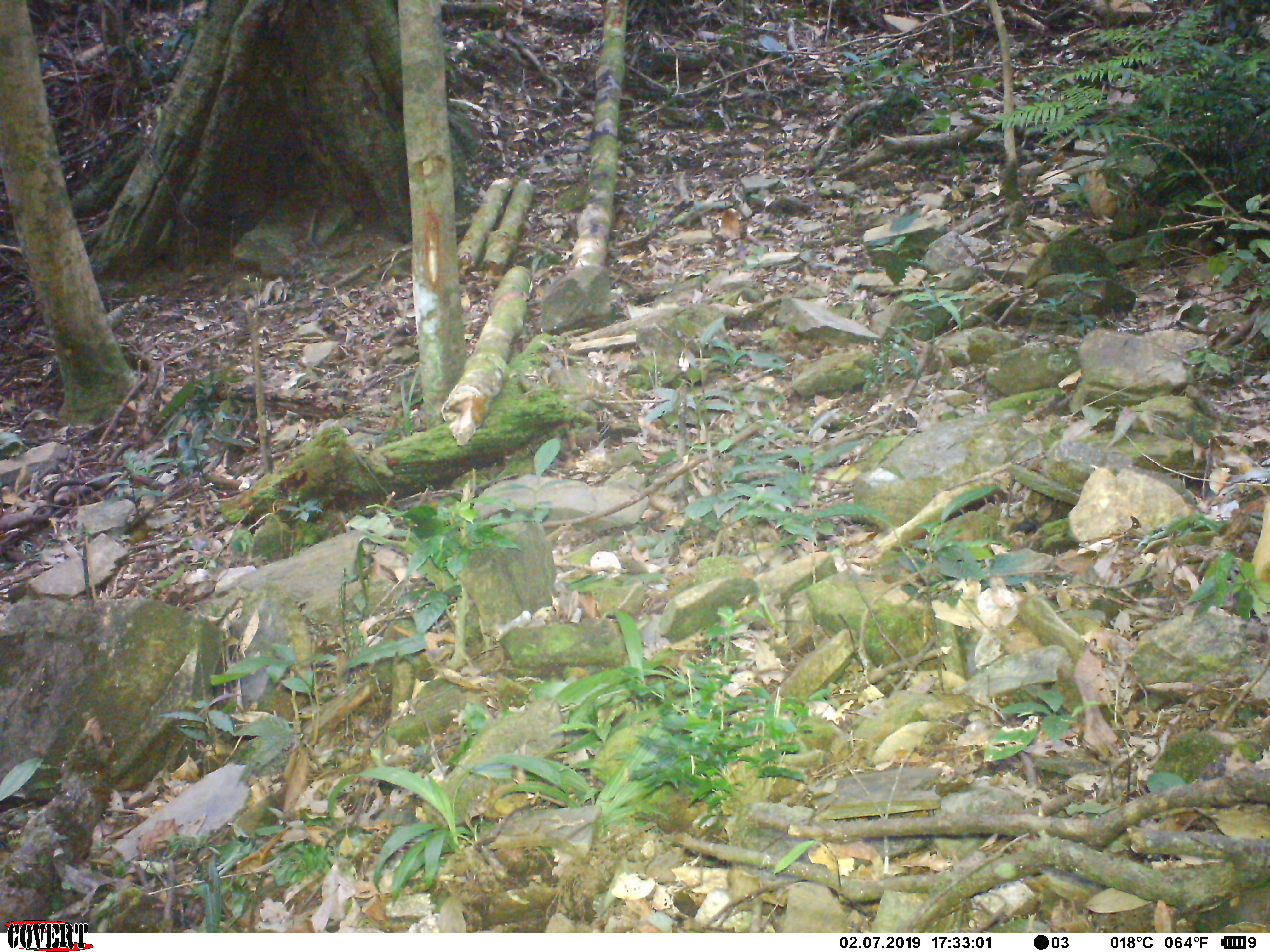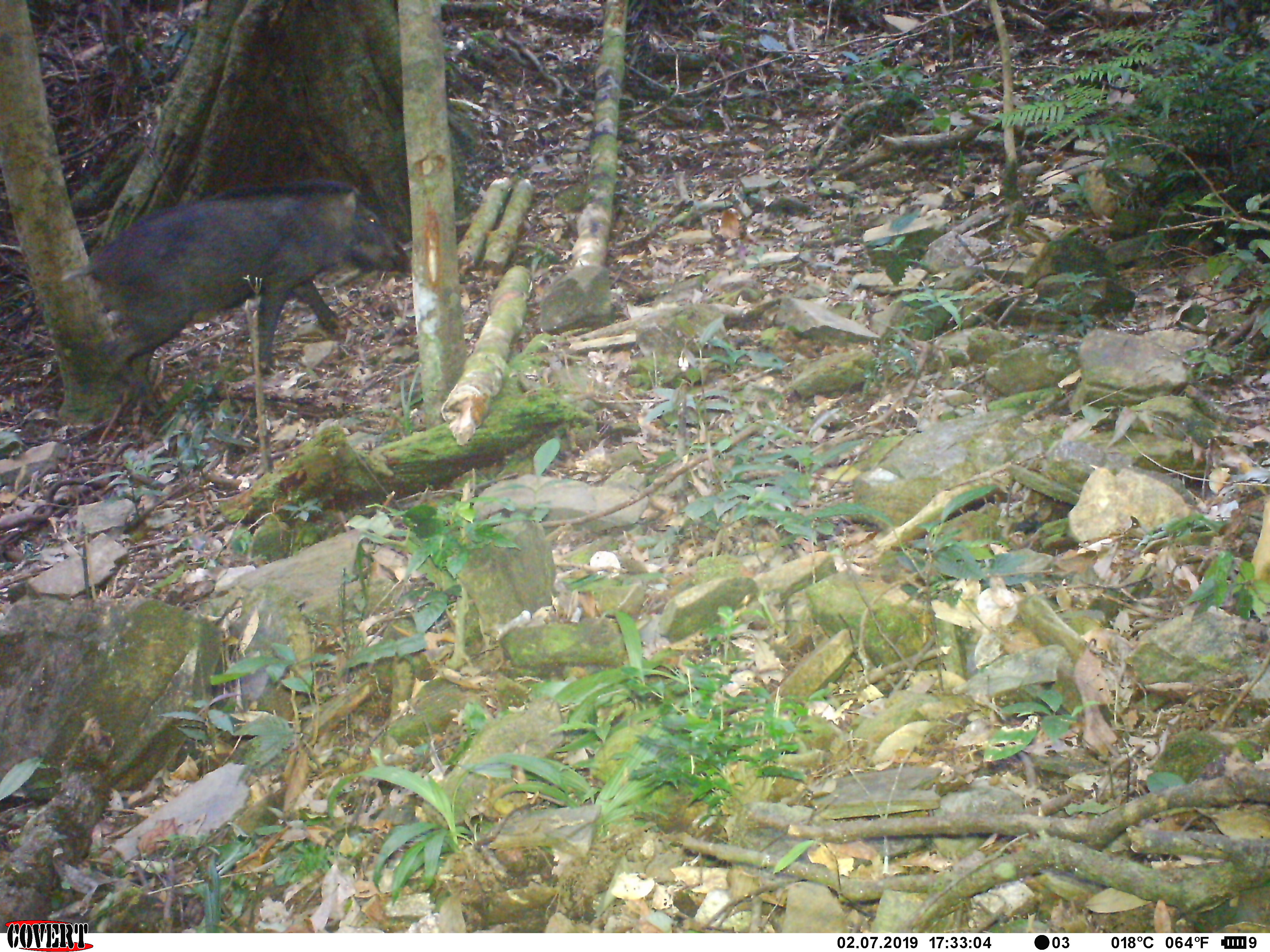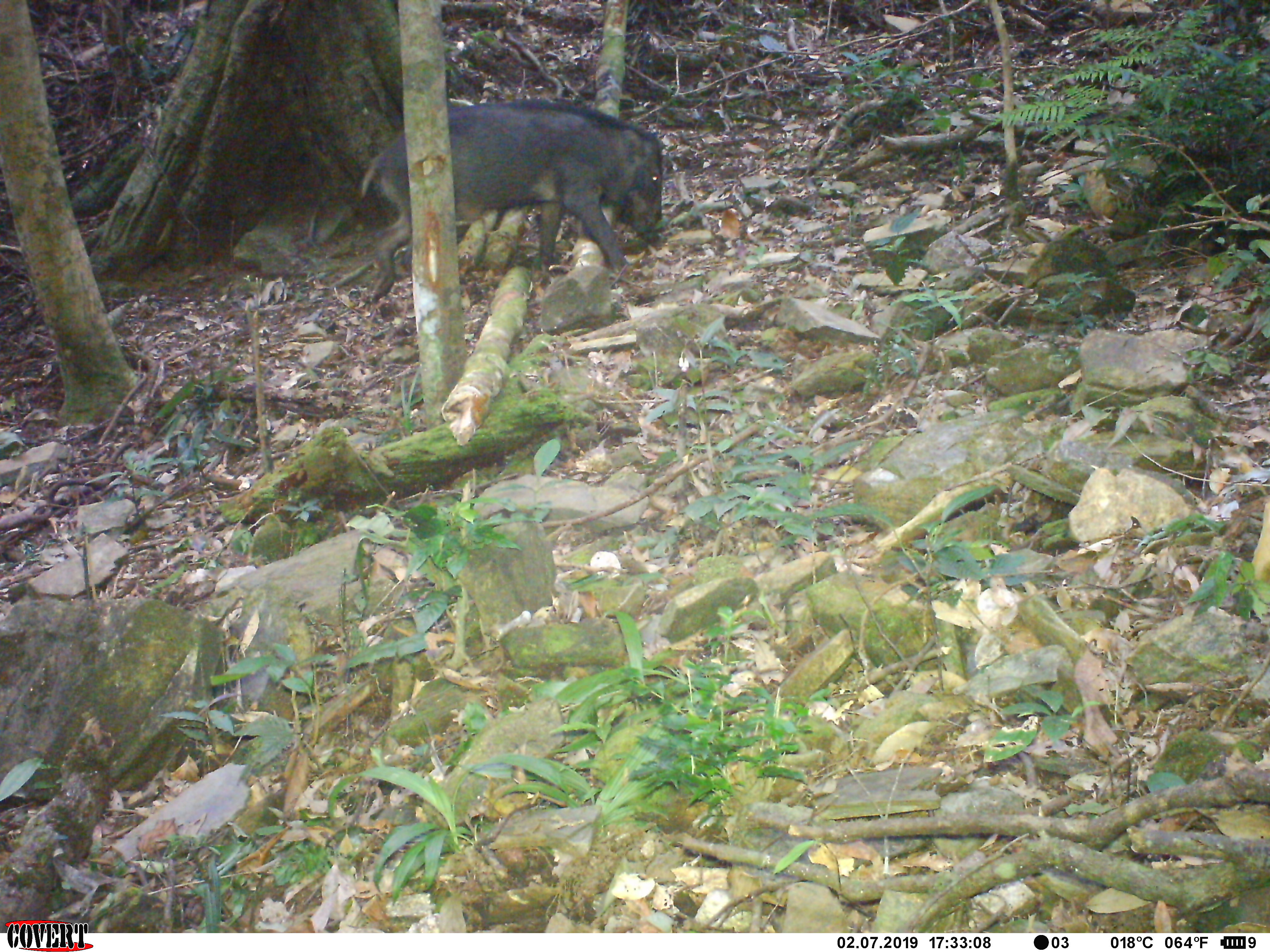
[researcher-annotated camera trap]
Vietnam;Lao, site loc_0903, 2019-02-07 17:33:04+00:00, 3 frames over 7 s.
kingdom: Animalia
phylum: Chordata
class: Mammalia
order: Artiodactyla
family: Suidae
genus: Sus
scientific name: Sus scrofa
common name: eurasian wild pig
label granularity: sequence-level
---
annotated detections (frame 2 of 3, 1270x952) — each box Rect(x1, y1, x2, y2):
eurasian wild pig: Rect(58, 177, 410, 421)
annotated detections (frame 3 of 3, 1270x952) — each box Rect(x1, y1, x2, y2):
eurasian wild pig: Rect(354, 97, 662, 304)